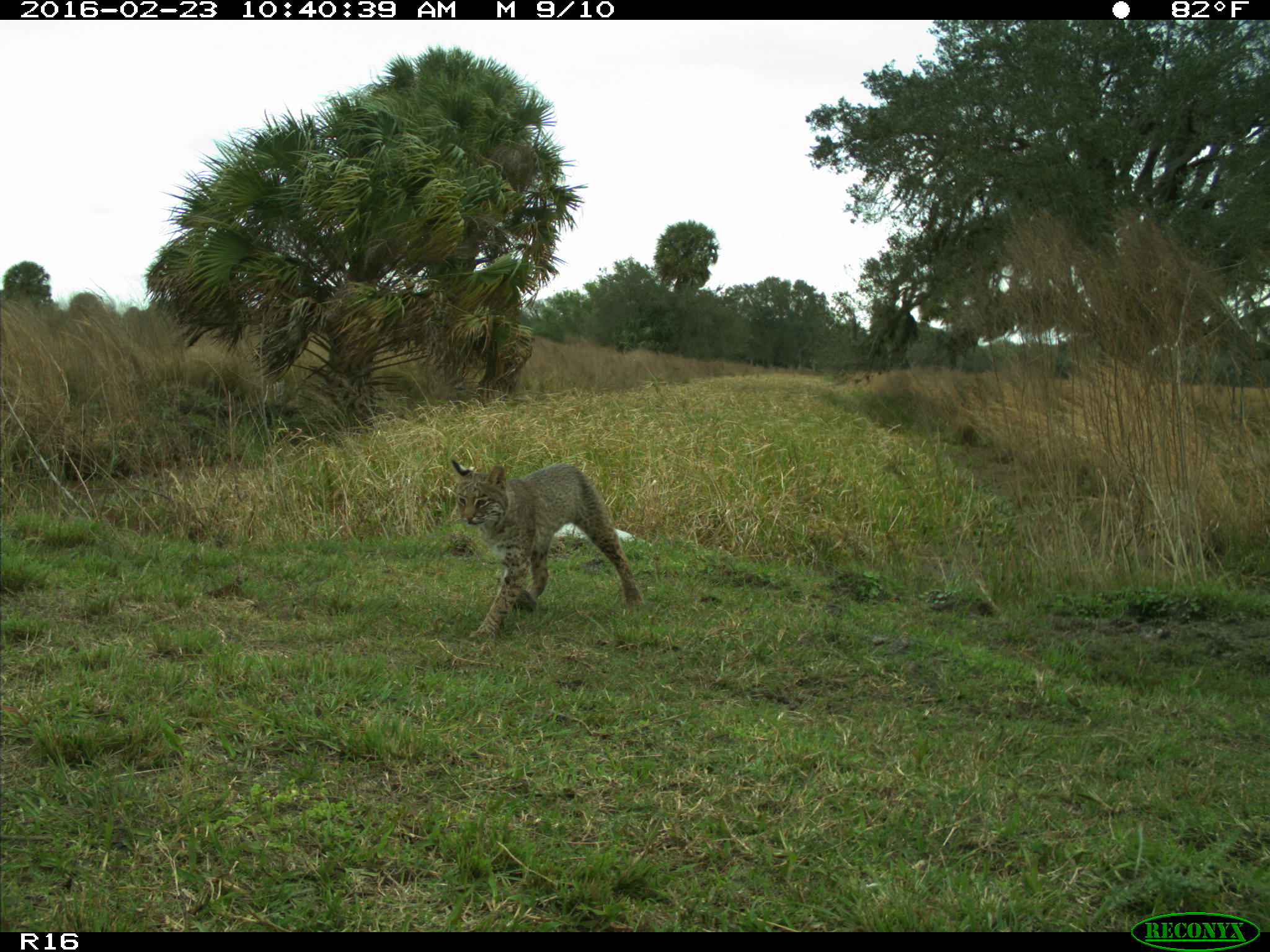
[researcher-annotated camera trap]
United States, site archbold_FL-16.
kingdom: Animalia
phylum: Chordata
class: Mammalia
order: Carnivora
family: Felidae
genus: Lynx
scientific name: Lynx rufus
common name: bobcat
Lynx rufus (bobcat).